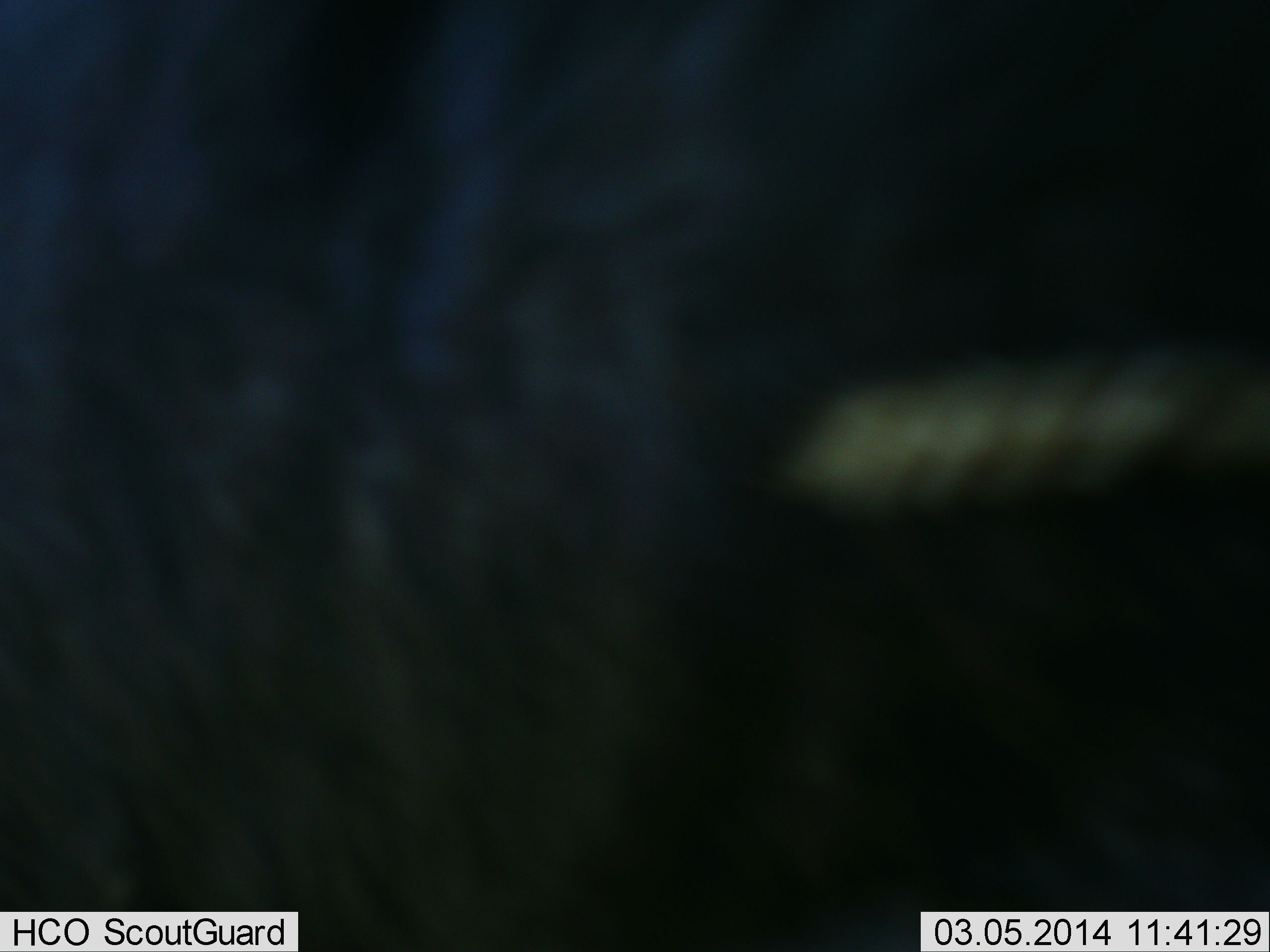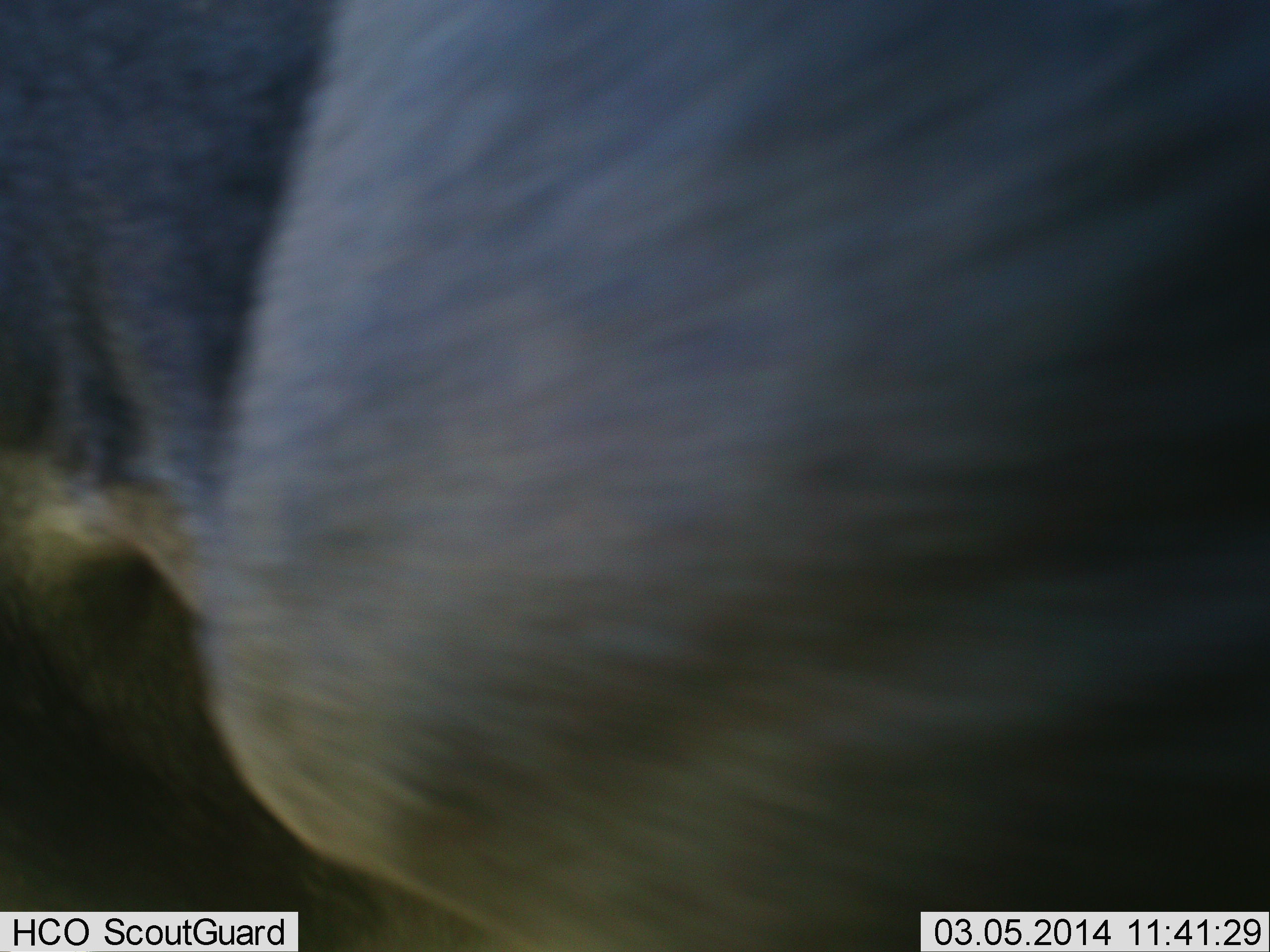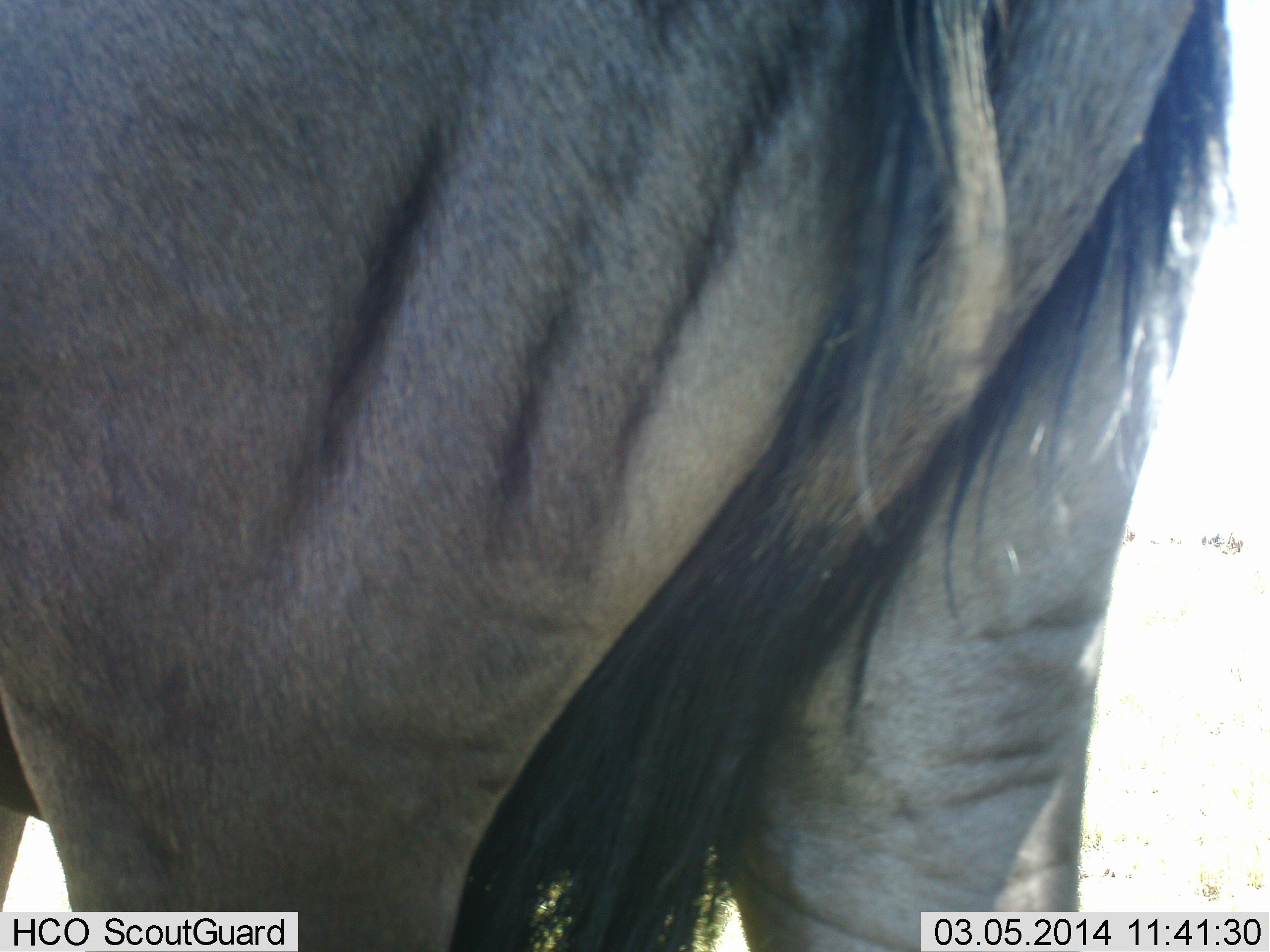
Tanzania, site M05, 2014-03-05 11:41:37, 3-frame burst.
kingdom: Animalia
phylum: Chordata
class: Mammalia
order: Artiodactyla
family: Bovidae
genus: Connochaetes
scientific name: Connochaetes taurinus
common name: blue wildebeest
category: wildebeest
Wildebeest (blue wildebeest) (Connochaetes taurinus), count 1. Behavior (volunteer vote fractions): standing 50%, resting 0%, moving 50%, interacting 0%. Young present (vote fraction): 0%. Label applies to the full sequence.